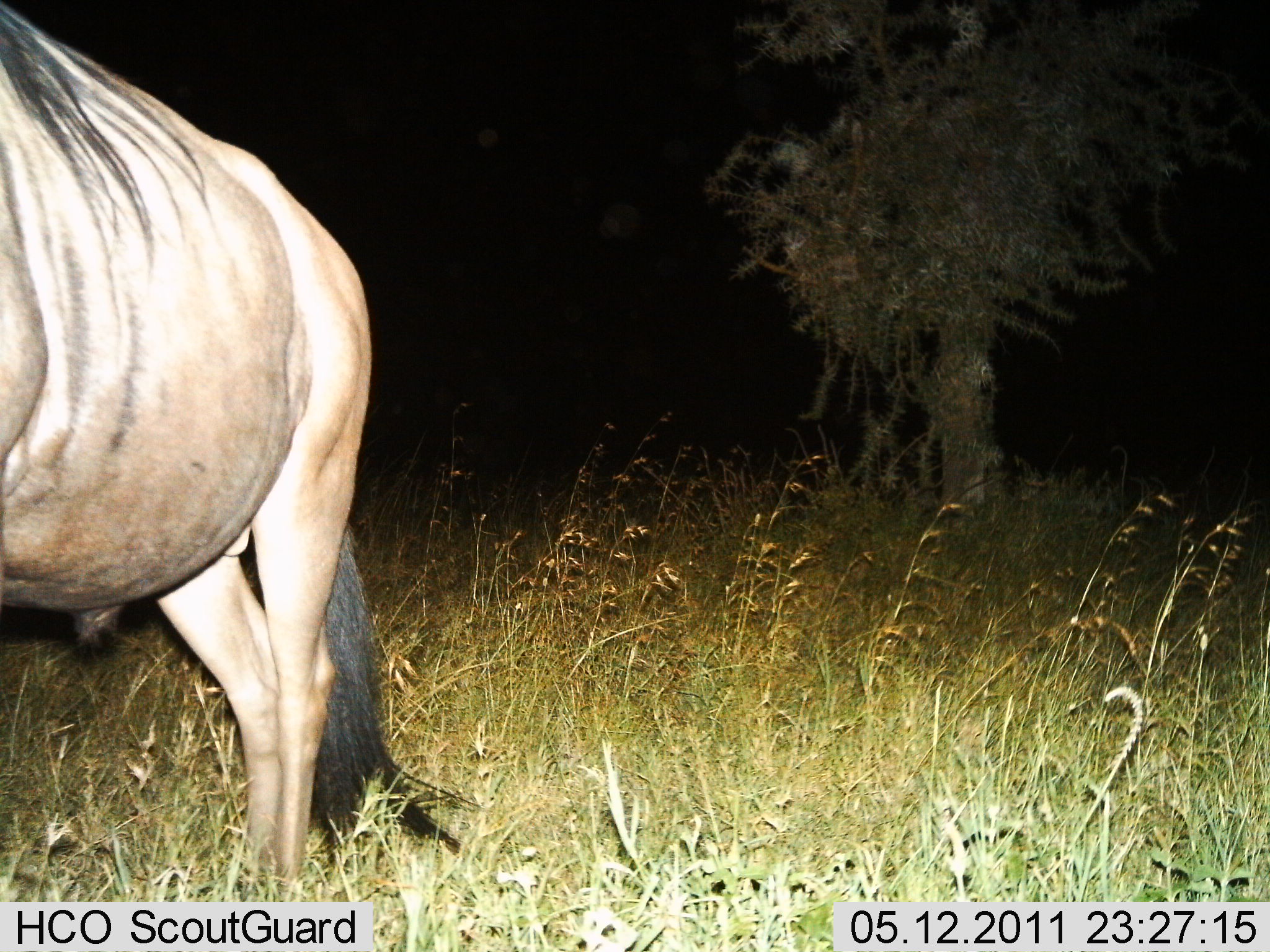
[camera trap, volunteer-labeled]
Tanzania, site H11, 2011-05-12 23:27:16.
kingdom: Animalia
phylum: Chordata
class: Mammalia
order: Artiodactyla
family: Bovidae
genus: Connochaetes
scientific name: Connochaetes taurinus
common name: blue wildebeest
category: wildebeest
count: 1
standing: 79%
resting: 0%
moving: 21%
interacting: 0%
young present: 0%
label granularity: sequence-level